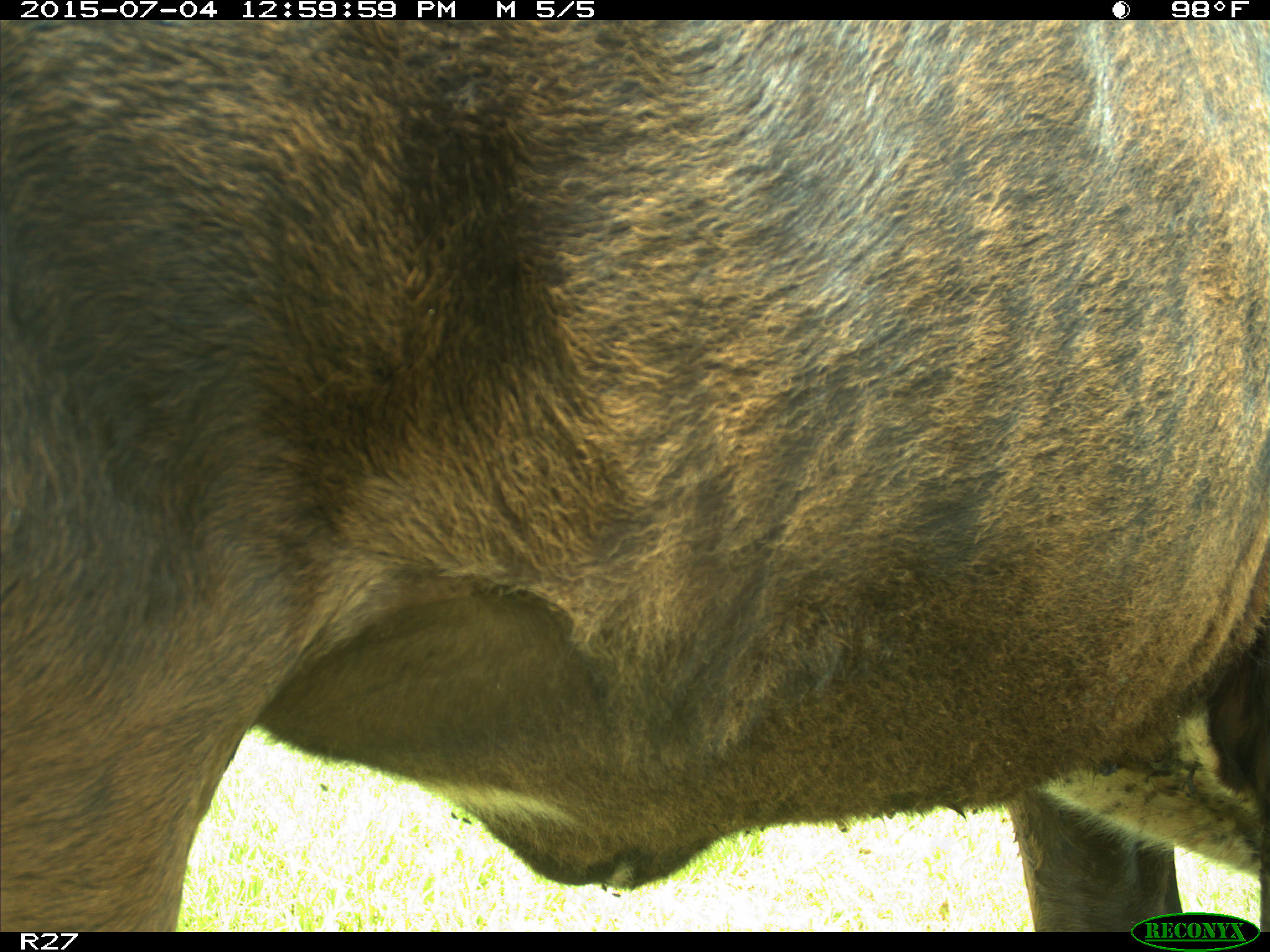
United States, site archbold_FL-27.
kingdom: Animalia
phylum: Chordata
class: Mammalia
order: Artiodactyla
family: Bovidae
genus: Bos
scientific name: Bos taurus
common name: domestic cow